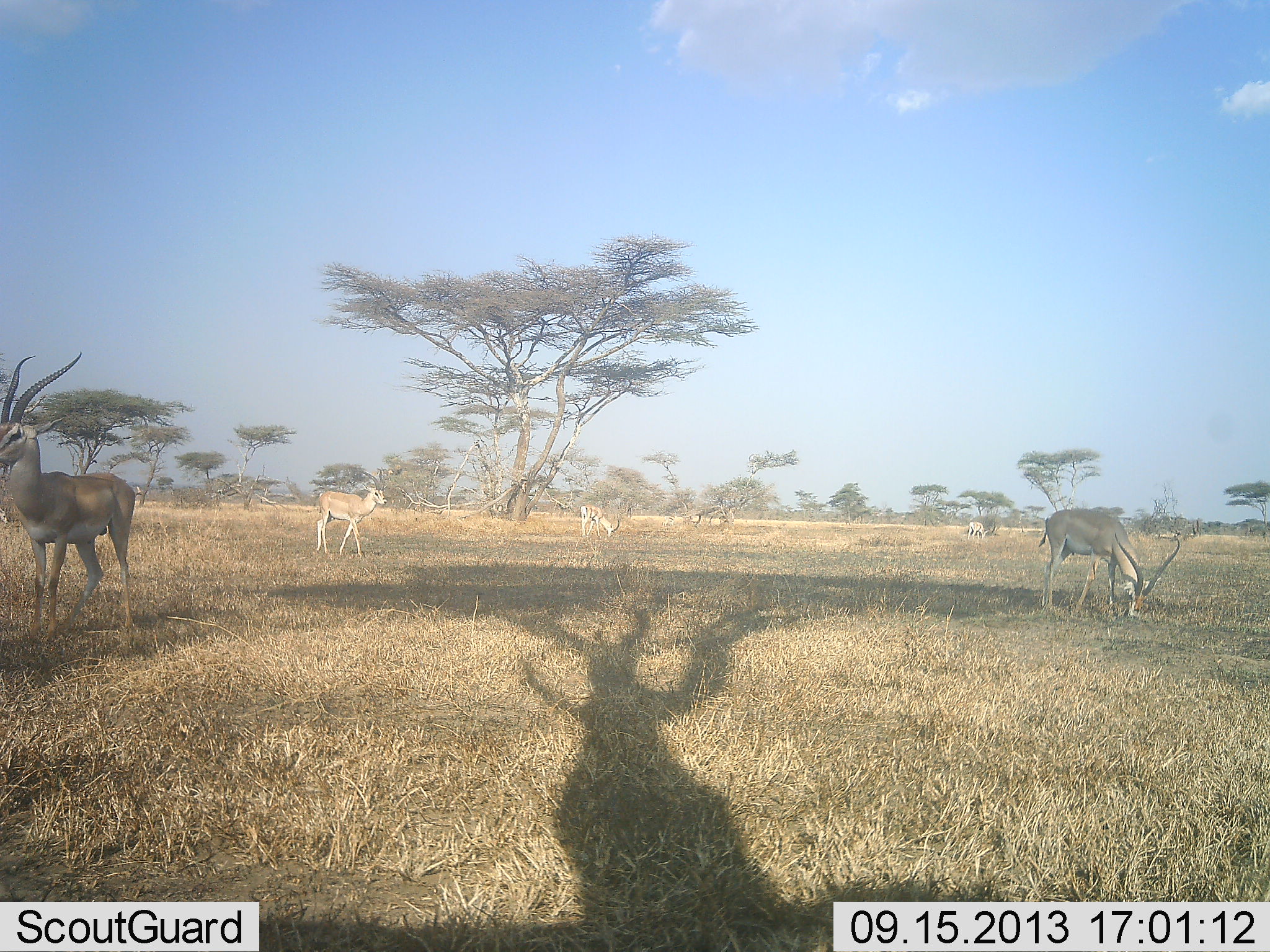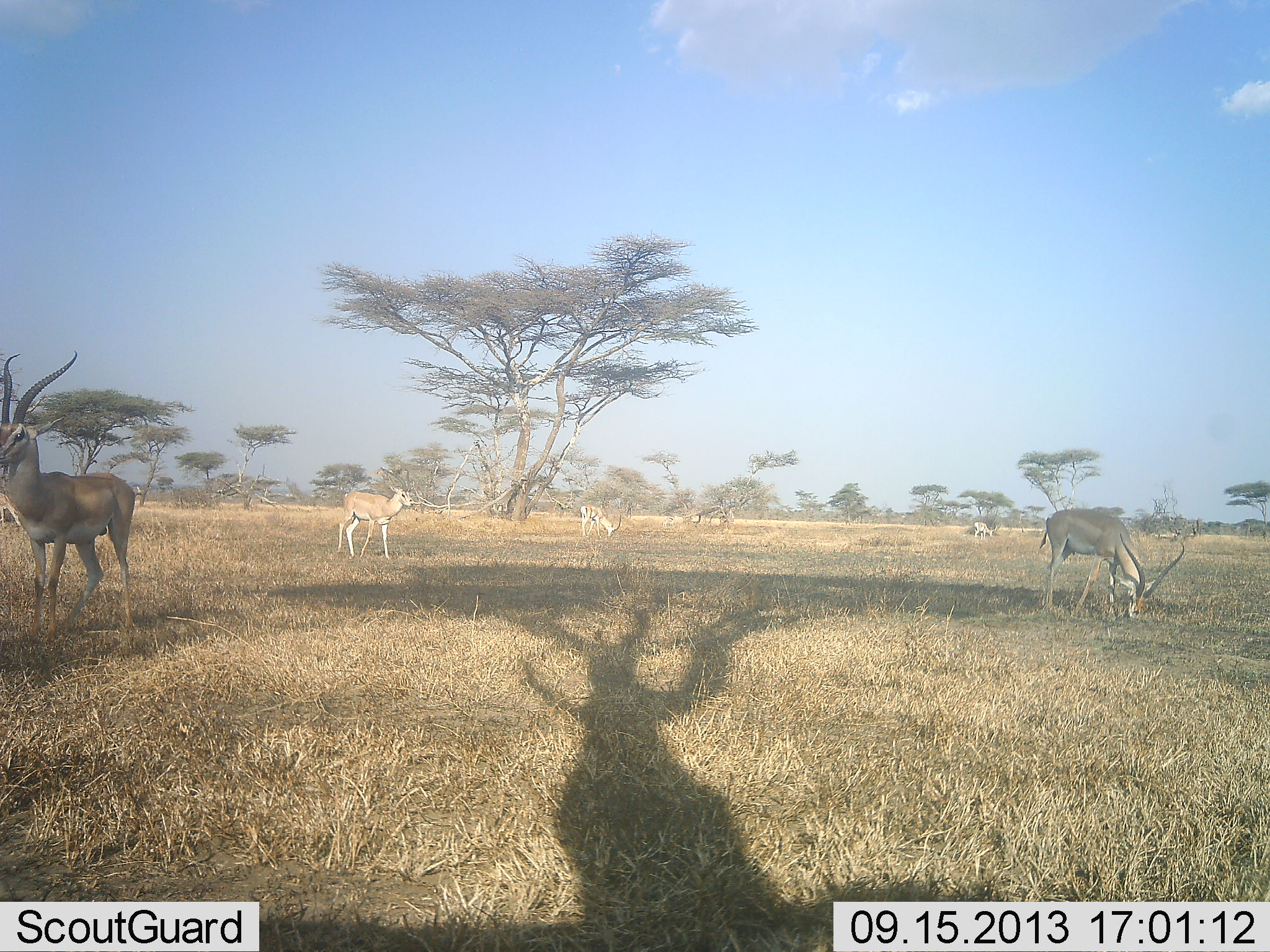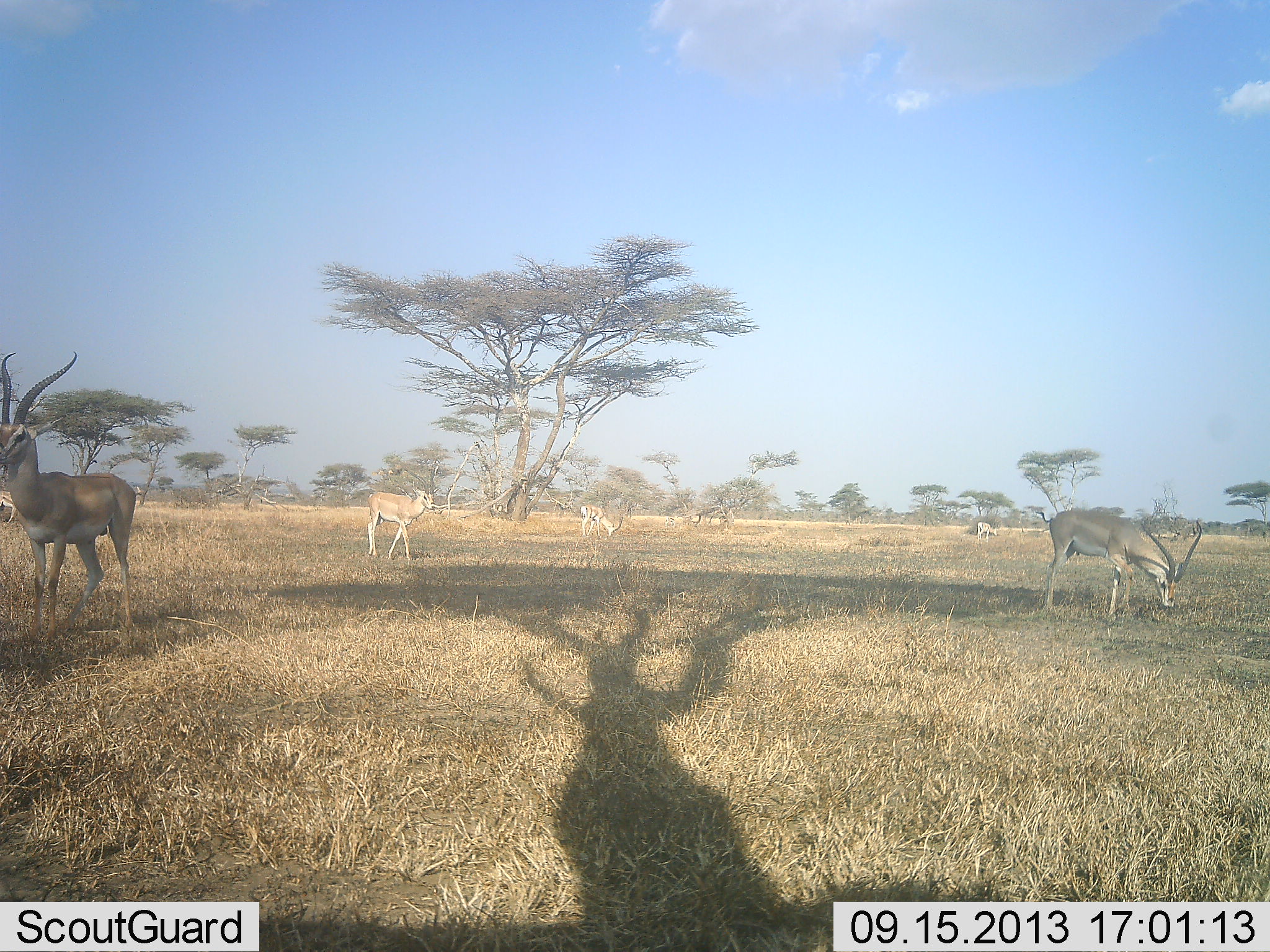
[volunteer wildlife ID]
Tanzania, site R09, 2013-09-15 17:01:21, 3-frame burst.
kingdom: Animalia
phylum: Chordata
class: Mammalia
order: Artiodactyla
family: Bovidae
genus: Nanger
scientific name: Nanger granti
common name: grant's gazelle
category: gazellegrants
Gazellegrants (grant's gazelle) (Nanger granti), count 5. Behavior (volunteer vote fractions): standing 78%, resting 4%, moving 52%, interacting 4%. Young present (vote fraction): 0%. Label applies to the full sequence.